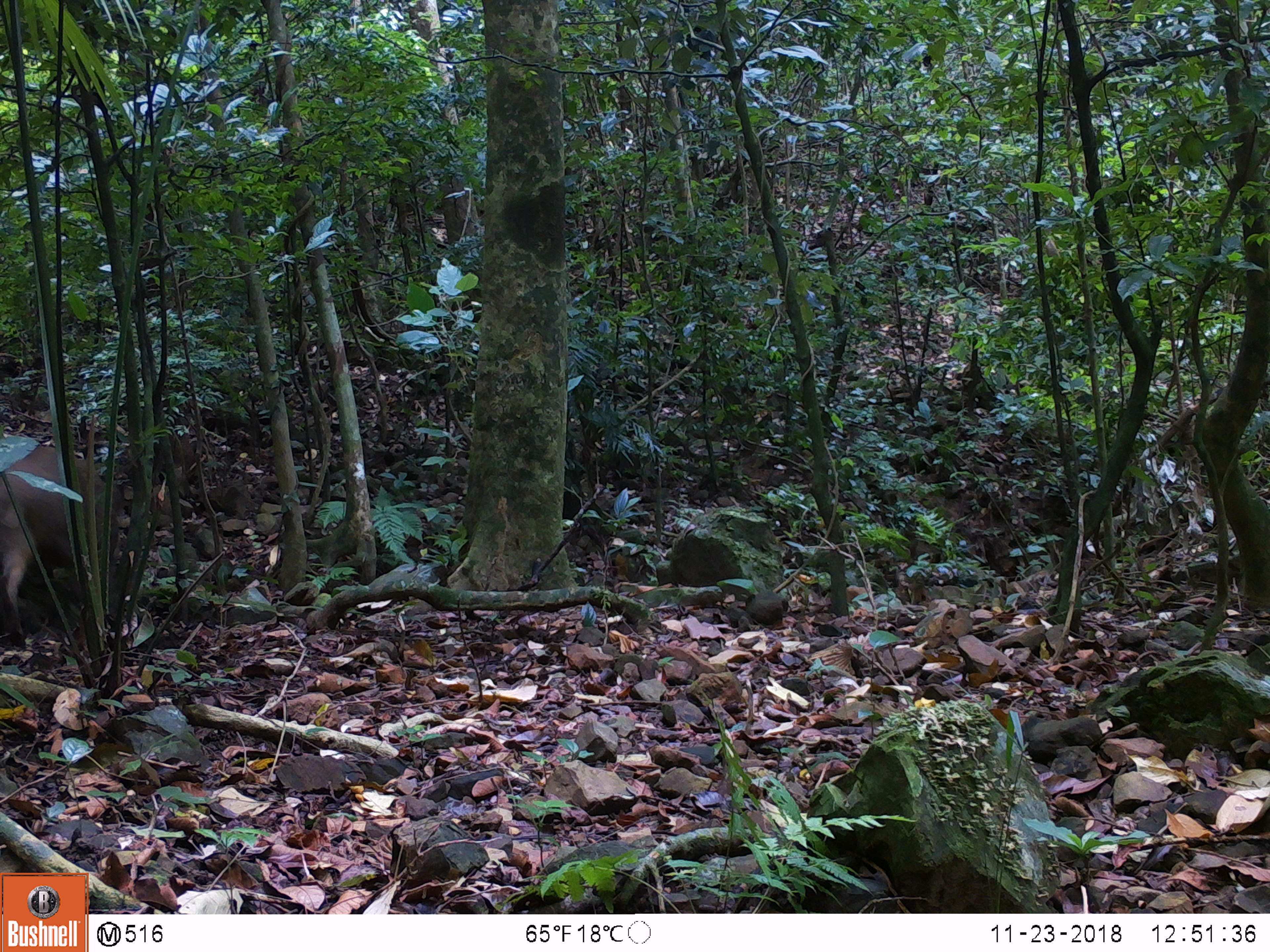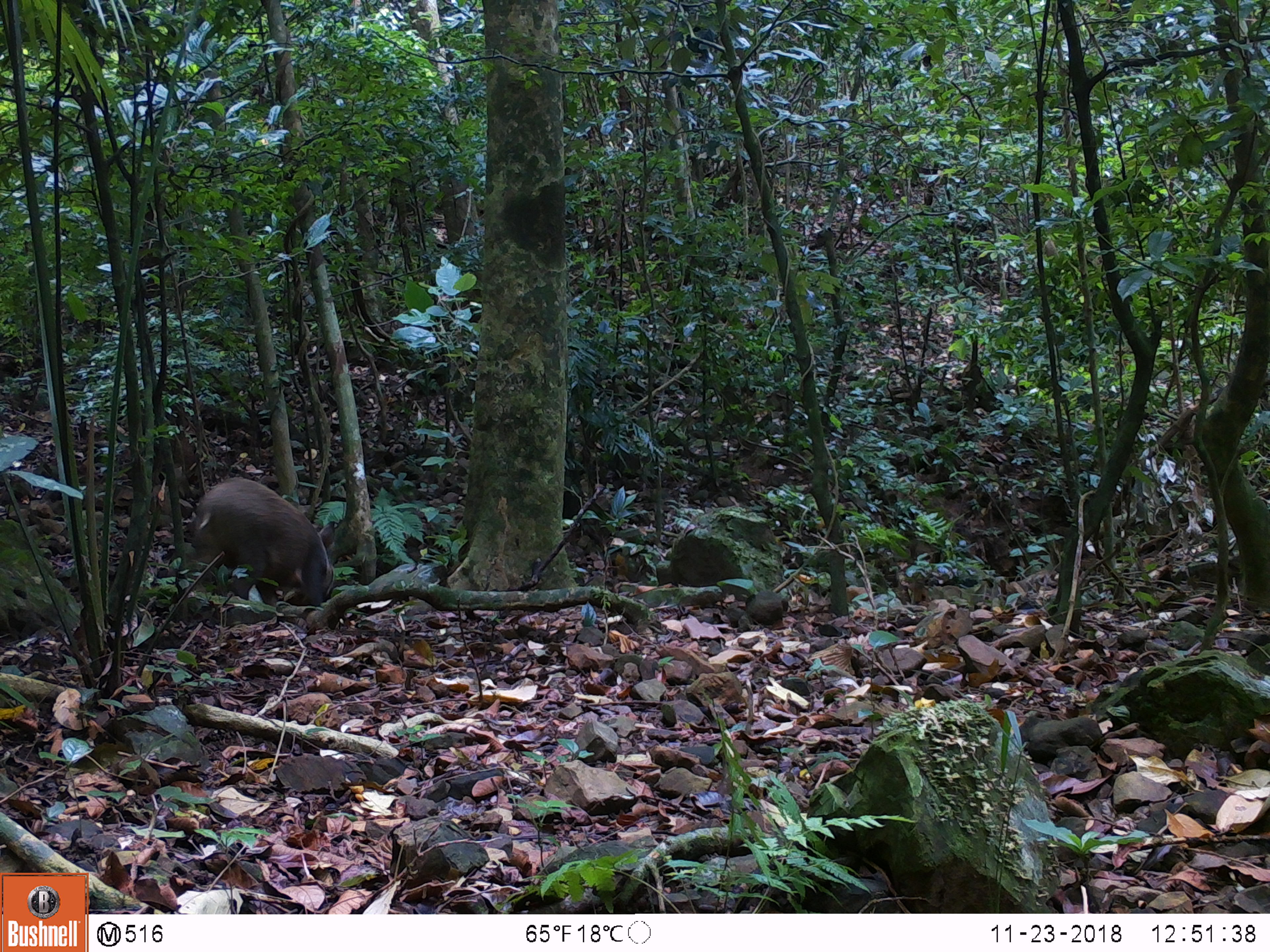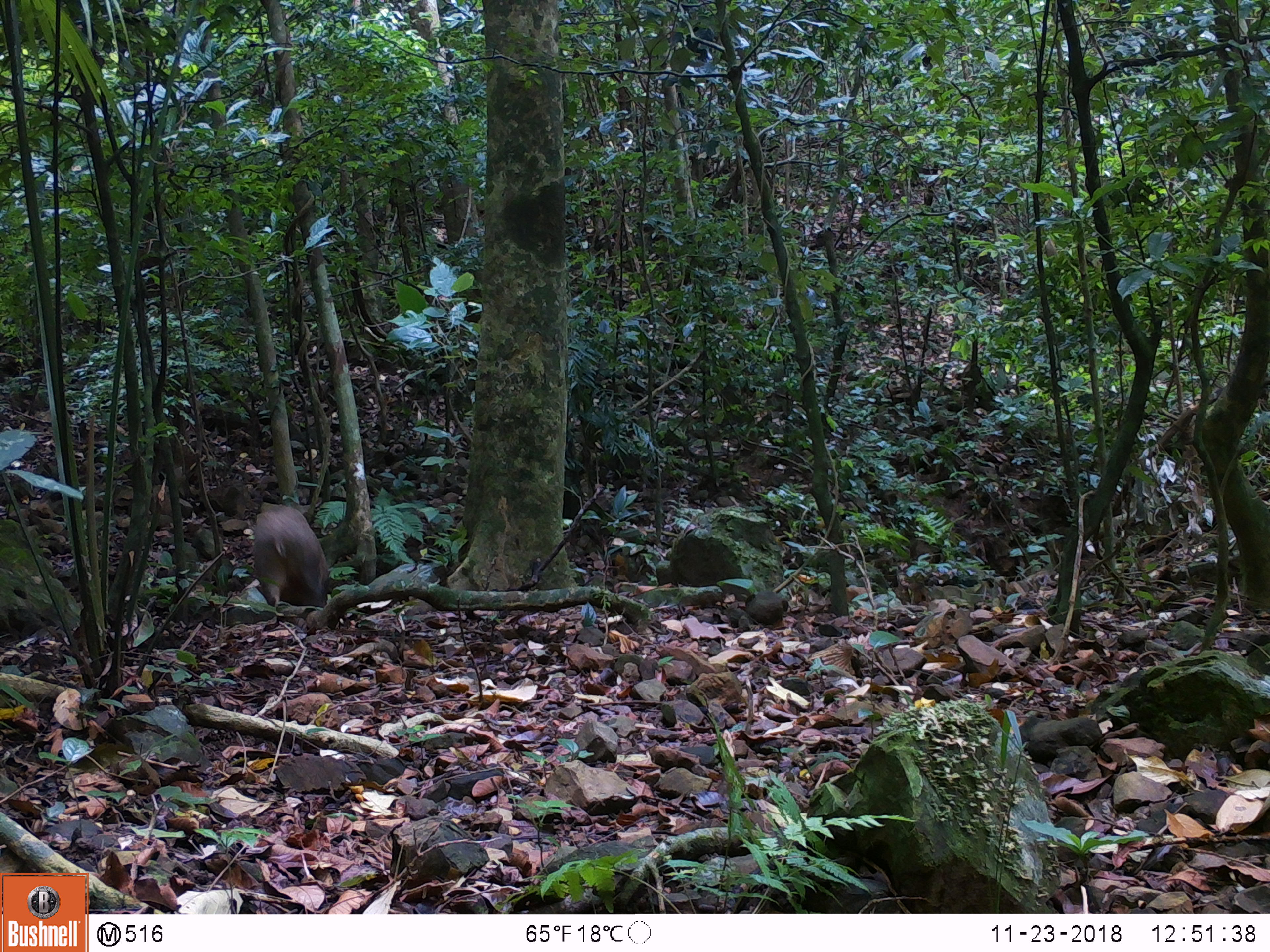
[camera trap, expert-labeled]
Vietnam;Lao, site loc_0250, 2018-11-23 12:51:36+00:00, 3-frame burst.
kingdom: Animalia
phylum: Chordata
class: Mammalia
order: Artiodactyla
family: Suidae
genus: Sus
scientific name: Sus scrofa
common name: eurasian wild pig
Eurasian wild pig (Sus scrofa). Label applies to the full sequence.